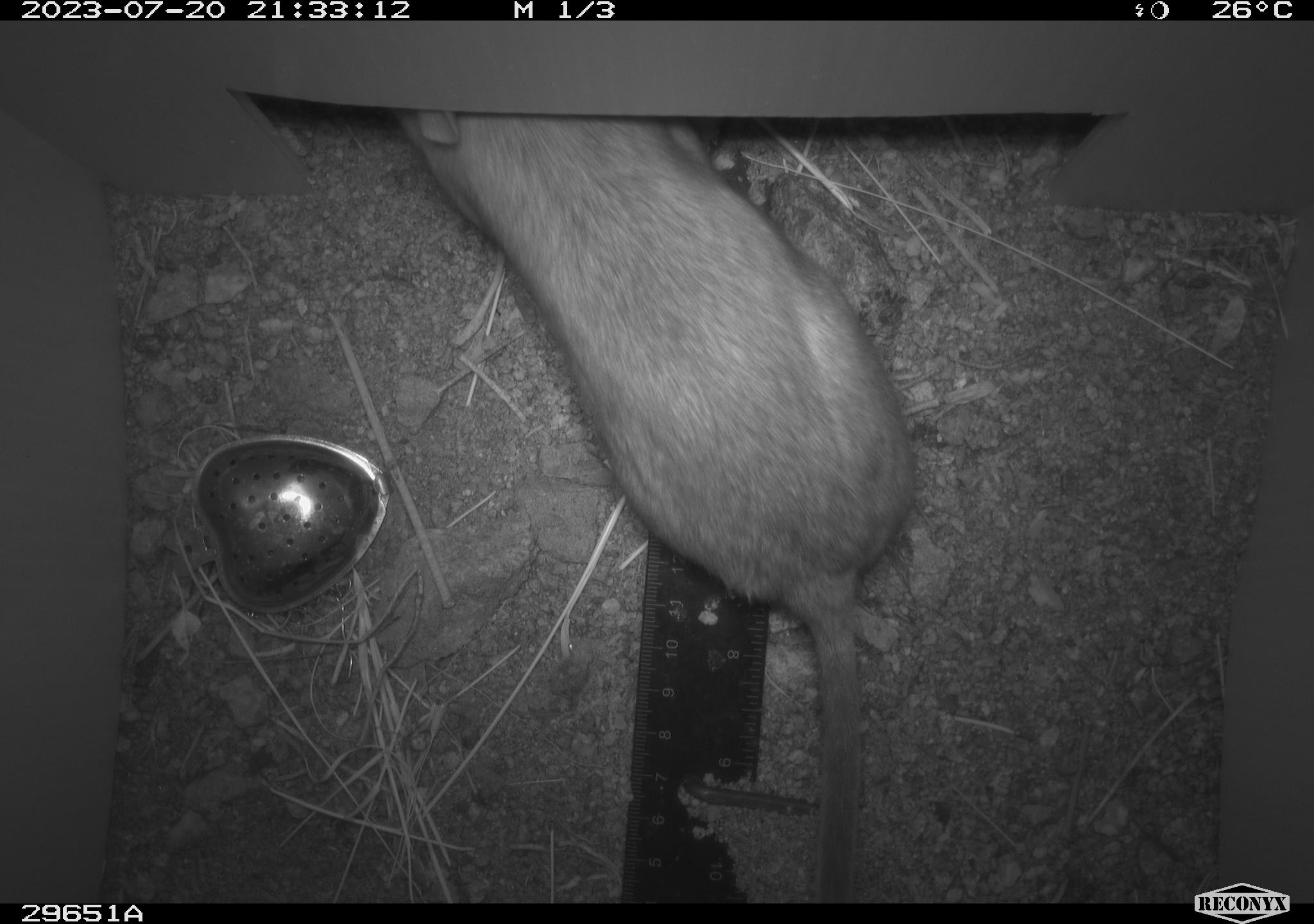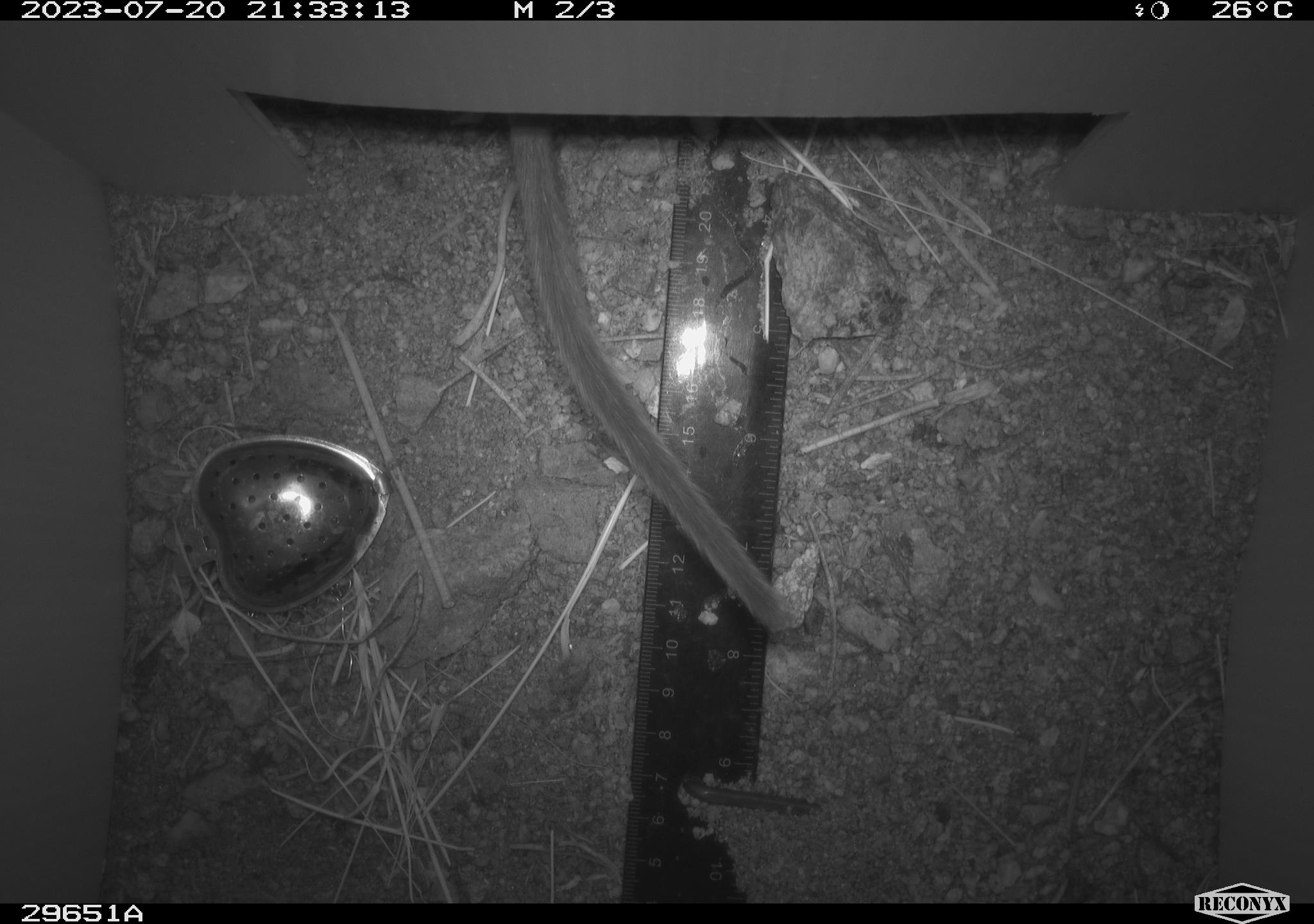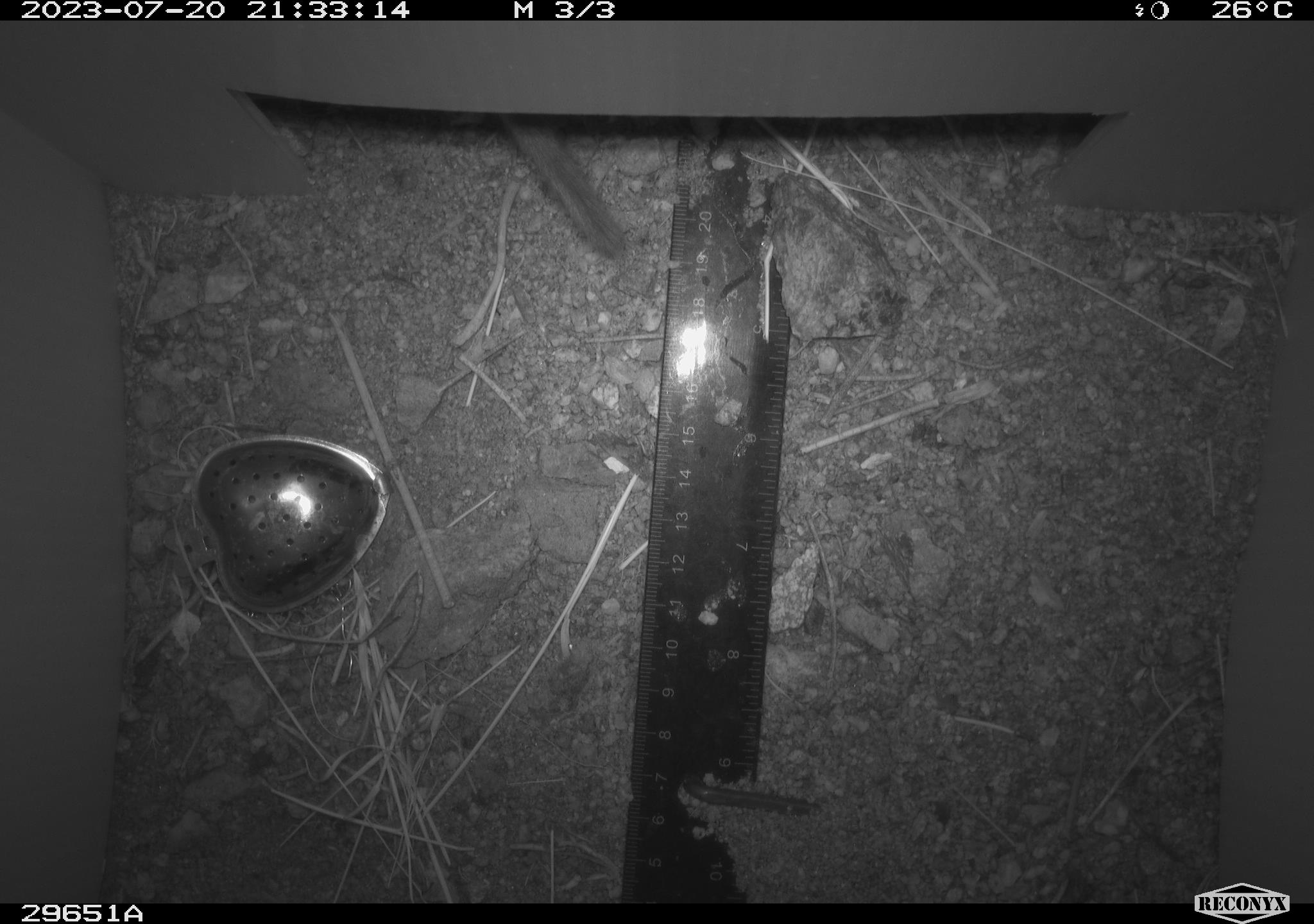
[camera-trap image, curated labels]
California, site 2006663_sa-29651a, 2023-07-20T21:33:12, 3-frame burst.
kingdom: Animalia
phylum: Chordata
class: Mammalia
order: Rodentia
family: Cricetidae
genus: Neotoma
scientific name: Neotoma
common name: pack rat or woodrat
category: neotoma species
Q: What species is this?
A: Neotoma species (pack rat or woodrat) (Neotoma).